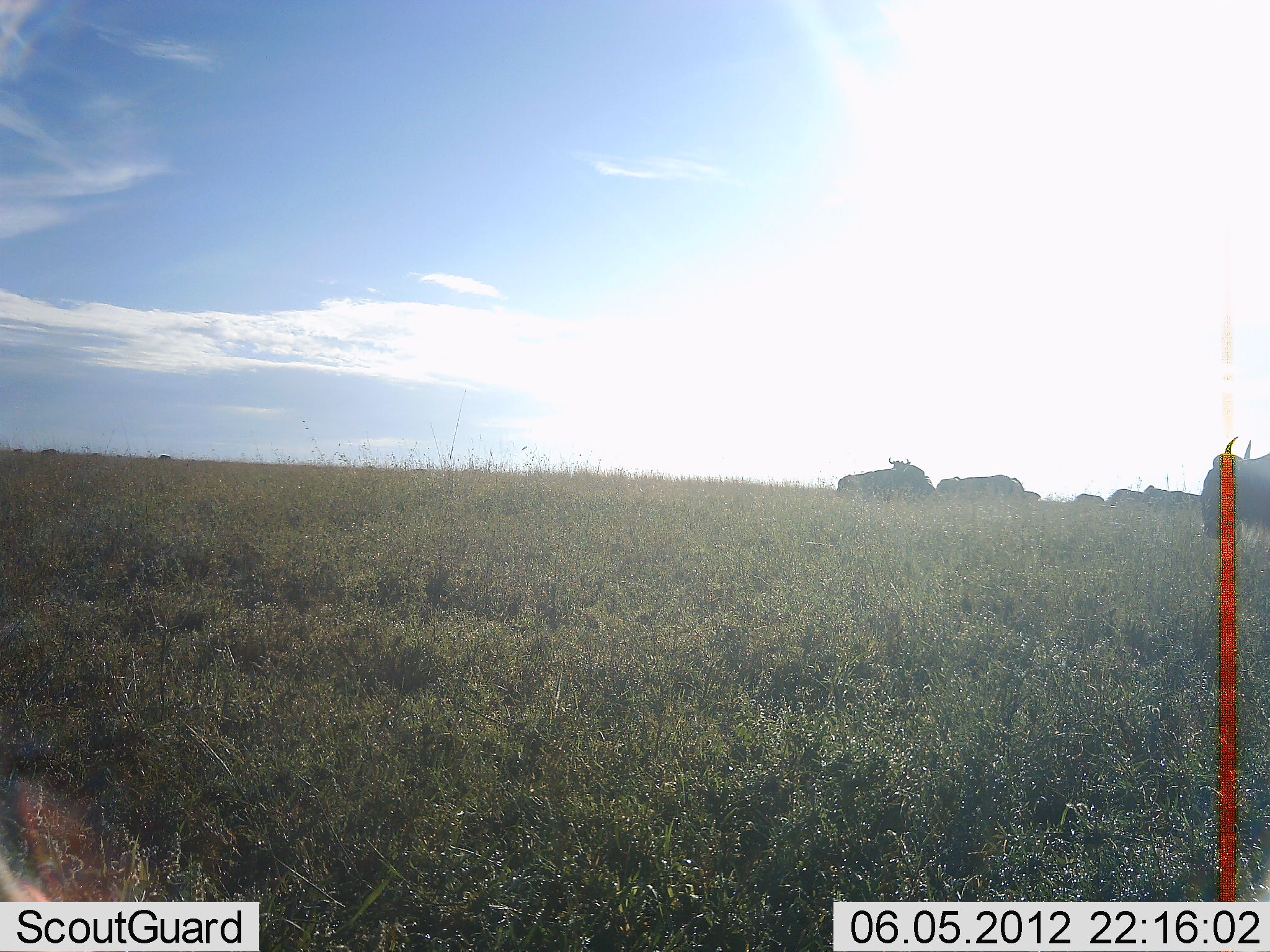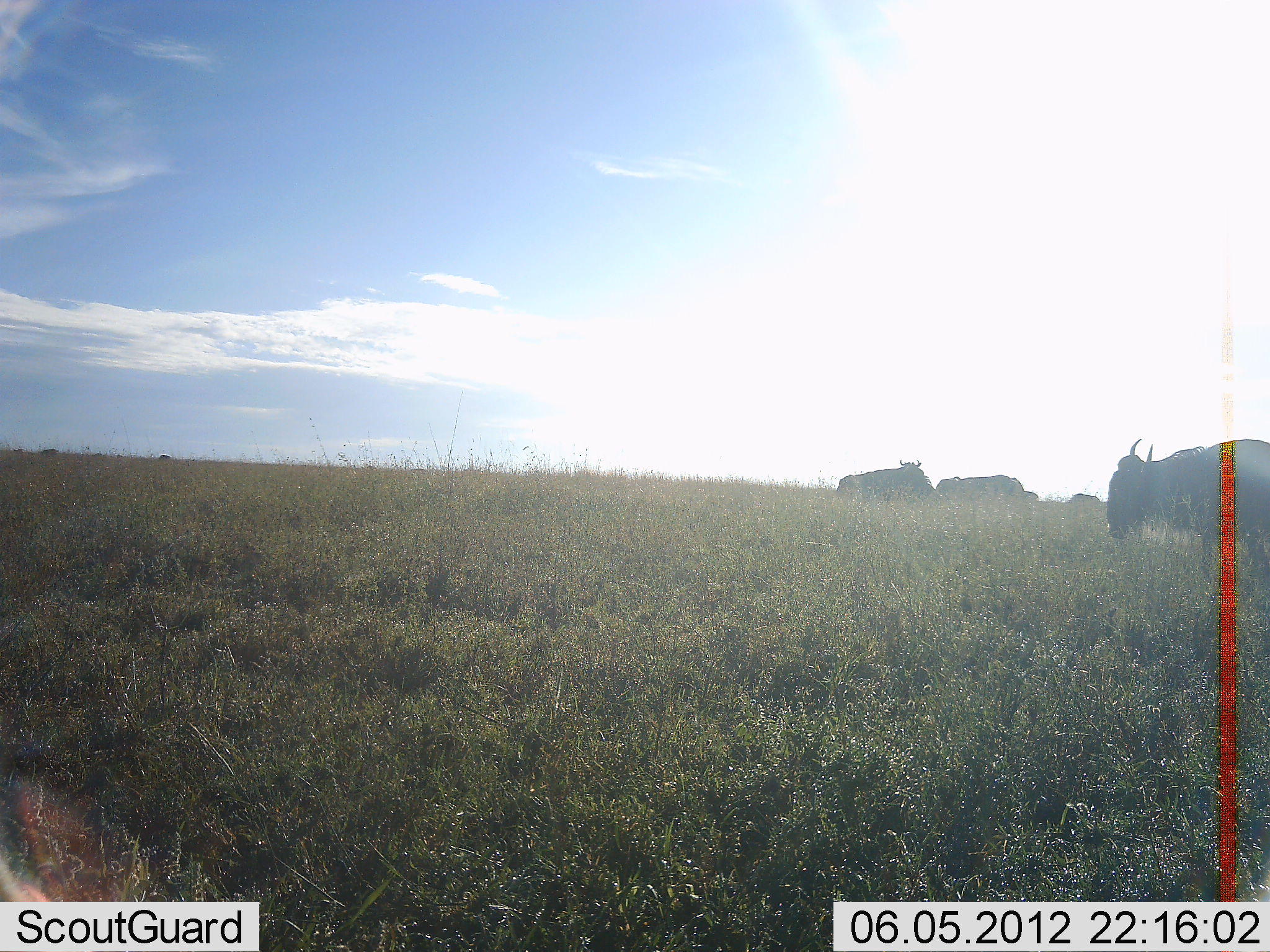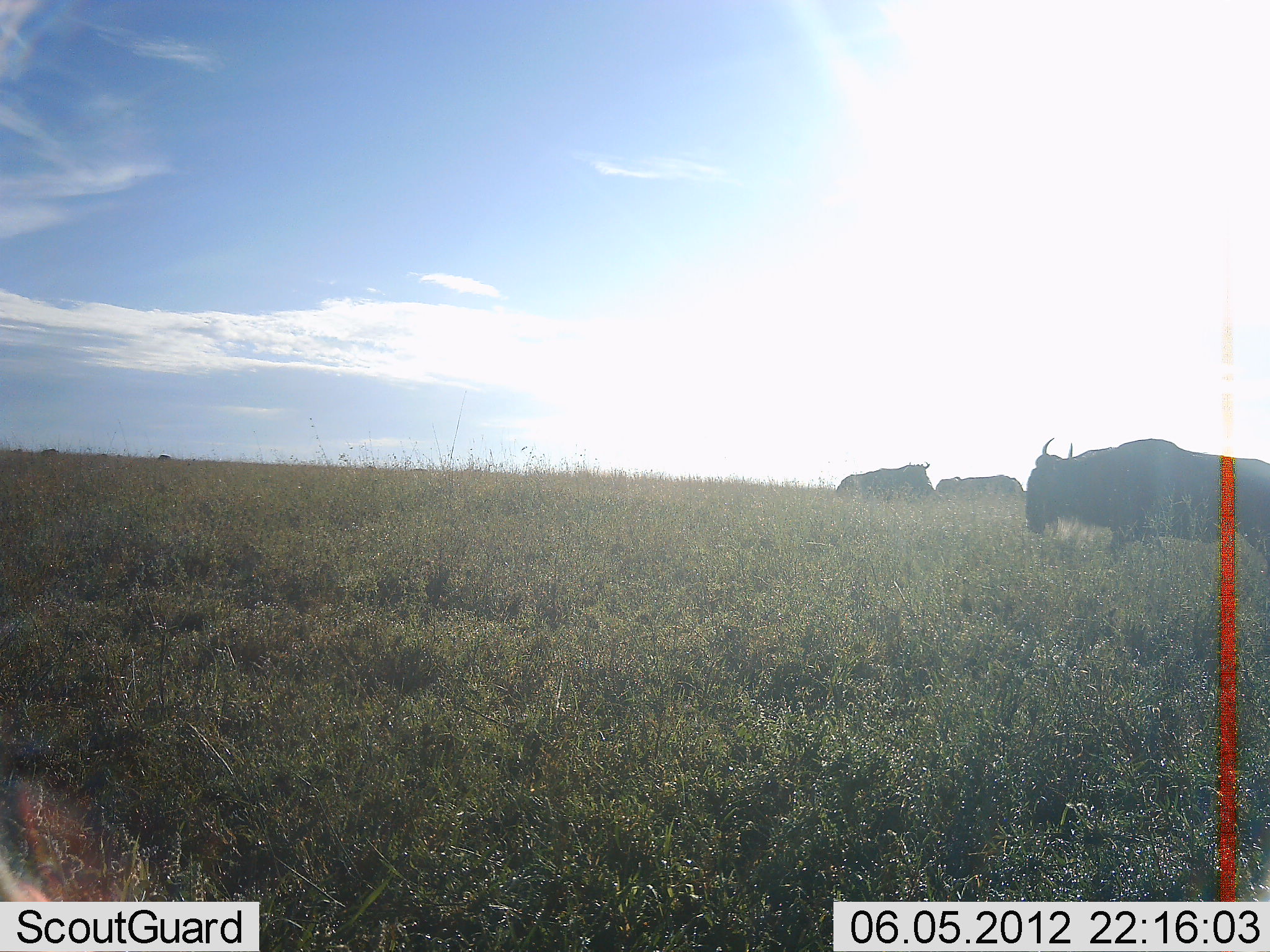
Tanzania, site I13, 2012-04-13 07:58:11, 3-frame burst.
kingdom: Animalia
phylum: Chordata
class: Mammalia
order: Artiodactyla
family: Bovidae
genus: Connochaetes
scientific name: Connochaetes taurinus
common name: blue wildebeest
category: wildebeest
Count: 5.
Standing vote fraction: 47%.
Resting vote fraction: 16%.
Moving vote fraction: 79%.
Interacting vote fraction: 0%.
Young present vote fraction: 0%.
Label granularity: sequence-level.